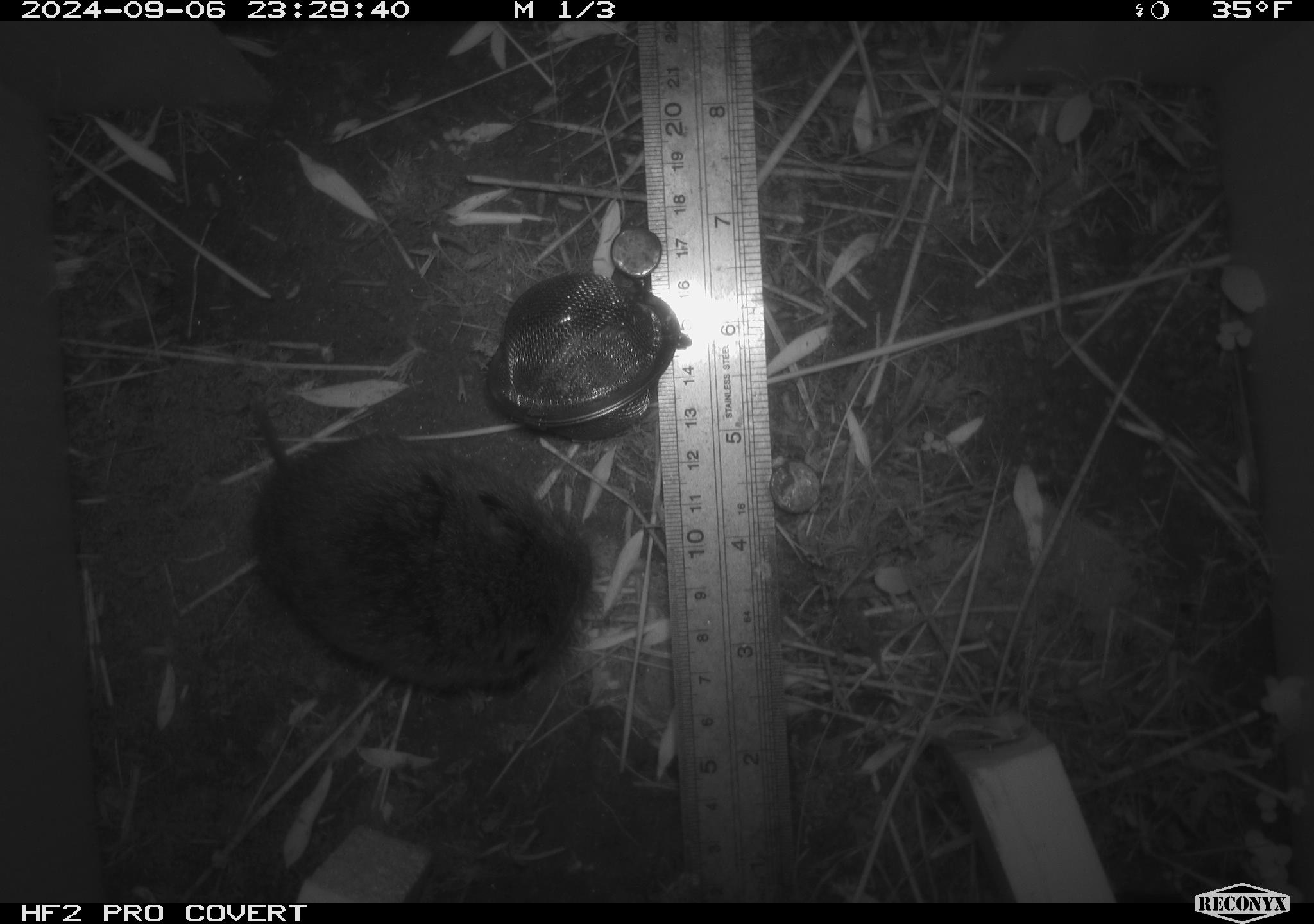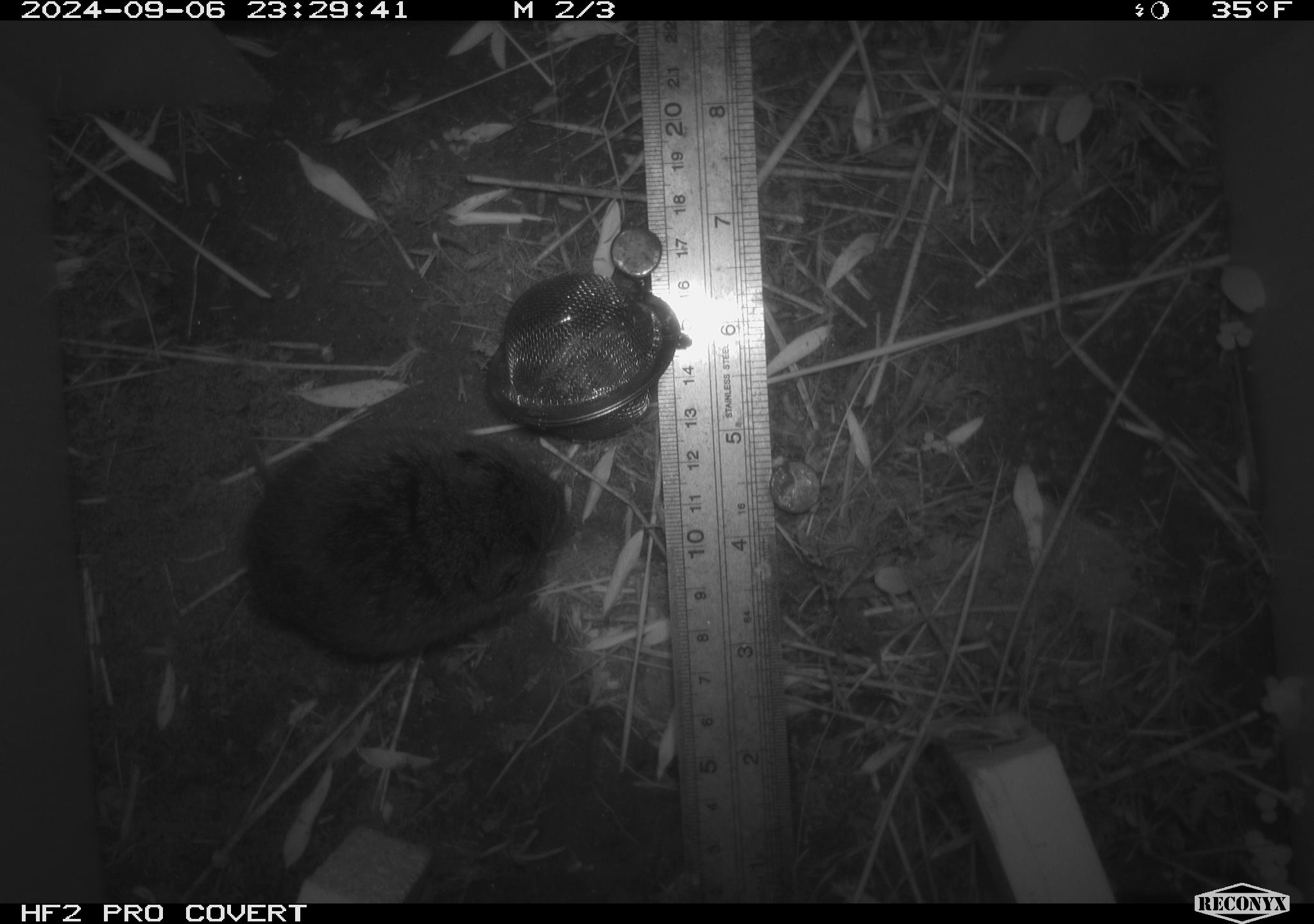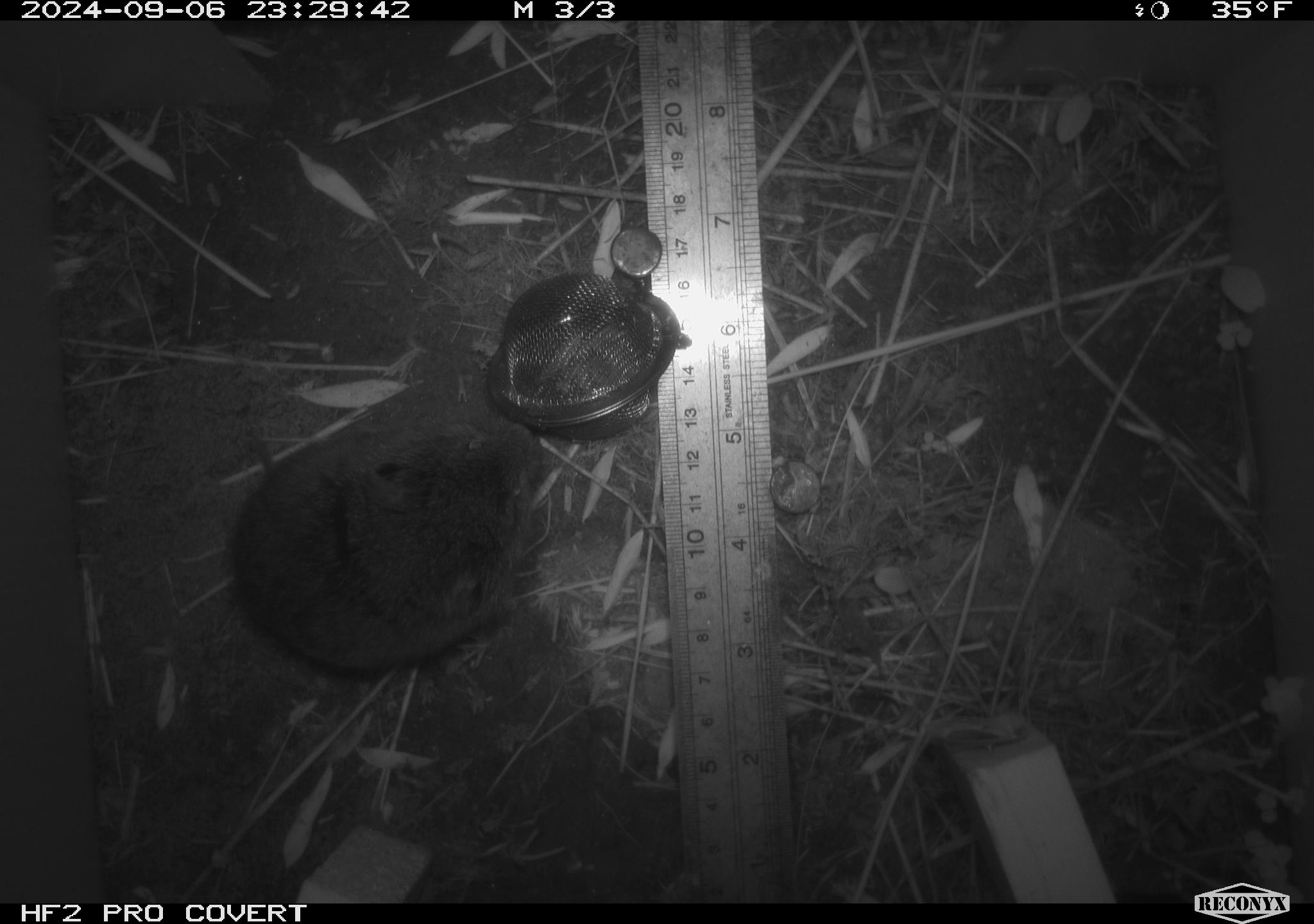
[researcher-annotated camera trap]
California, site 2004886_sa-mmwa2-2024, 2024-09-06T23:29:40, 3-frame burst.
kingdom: Animalia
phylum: Chordata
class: Mammalia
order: Rodentia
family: Cricetidae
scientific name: Arvicolinae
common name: voles, lemmings, and muskrats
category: arvicolinae subfamily